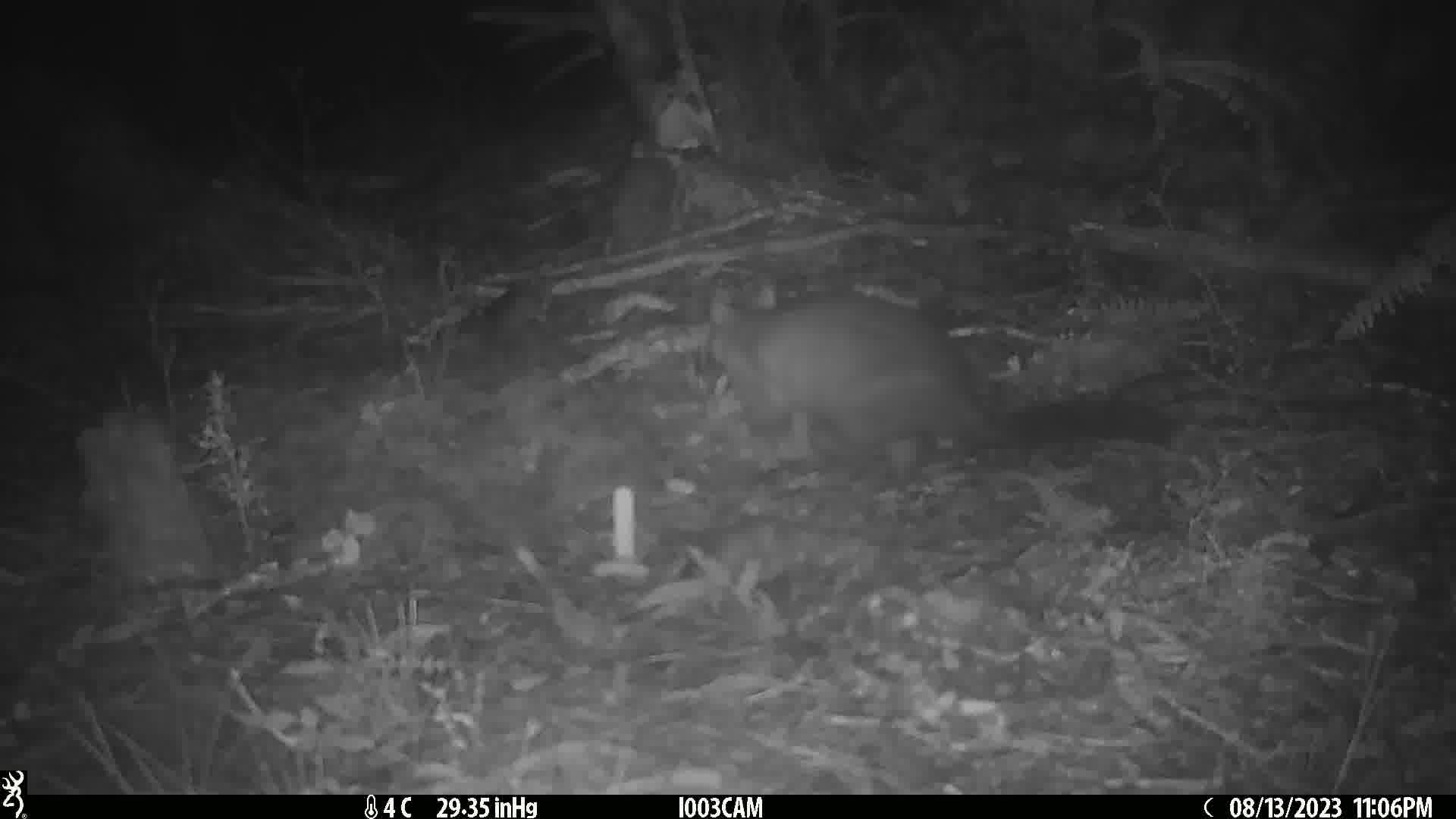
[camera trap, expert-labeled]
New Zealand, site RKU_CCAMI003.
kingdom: Animalia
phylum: Chordata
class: Mammalia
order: Diprotodontia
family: Phalangeridae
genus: Trichosurus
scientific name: Trichosurus vulpecula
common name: common brushtail possum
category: possum